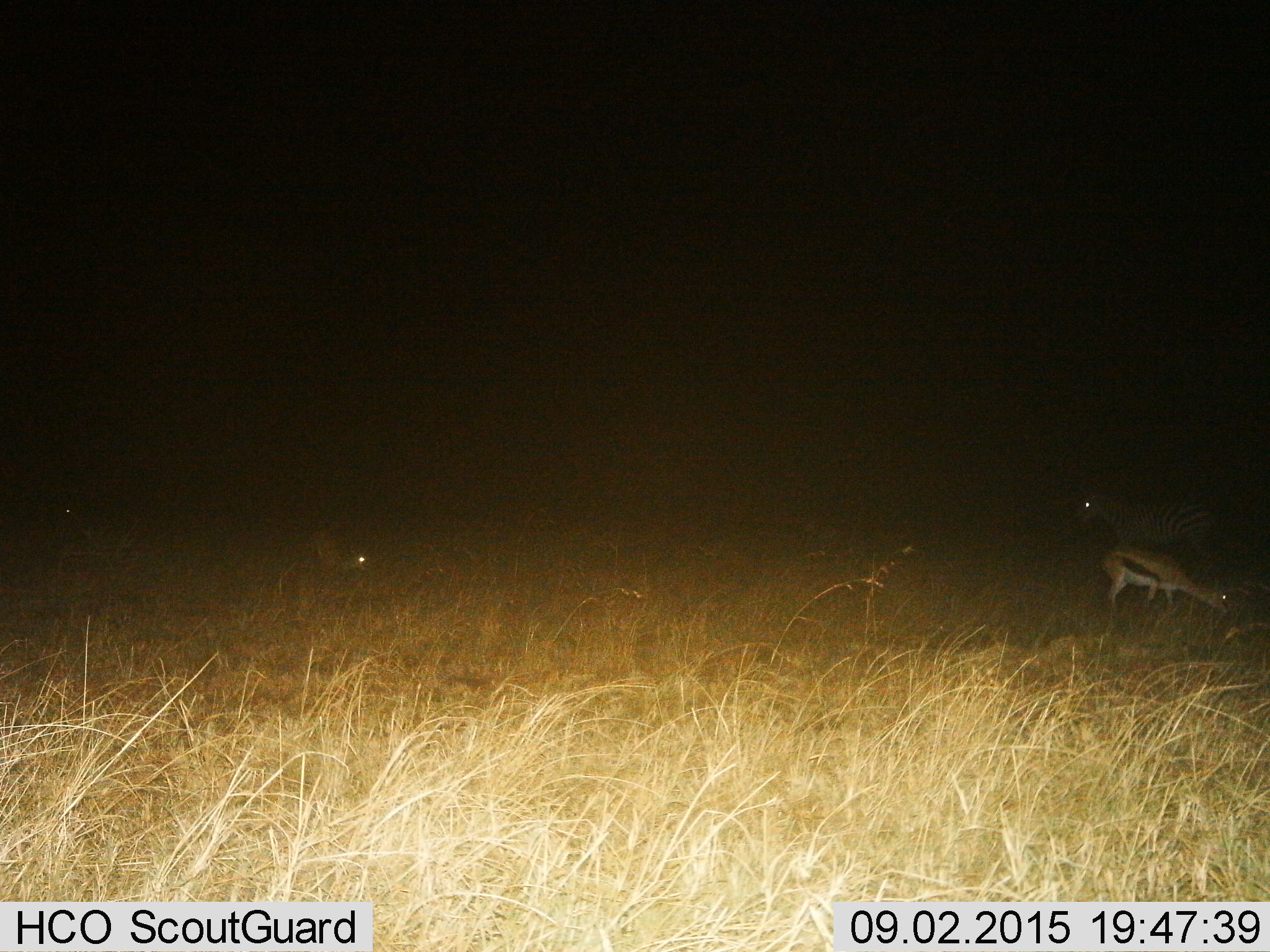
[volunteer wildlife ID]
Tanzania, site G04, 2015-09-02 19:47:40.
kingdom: Animalia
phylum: Chordata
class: Mammalia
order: Artiodactyla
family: Bovidae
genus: Eudorcas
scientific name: Eudorcas thomsonii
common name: thomson's gazelle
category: gazellethomsons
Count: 2.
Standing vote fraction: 38%.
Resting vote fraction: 6%.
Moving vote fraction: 6%.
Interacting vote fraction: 0%.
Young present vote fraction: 6%.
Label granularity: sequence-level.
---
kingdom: Animalia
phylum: Chordata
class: Mammalia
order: Perissodactyla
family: Equidae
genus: Equus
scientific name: Equus quagga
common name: plains zebra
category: zebra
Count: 1.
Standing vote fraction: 93%.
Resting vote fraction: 0%.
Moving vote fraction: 0%.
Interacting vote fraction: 0%.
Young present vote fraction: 0%.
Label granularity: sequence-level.